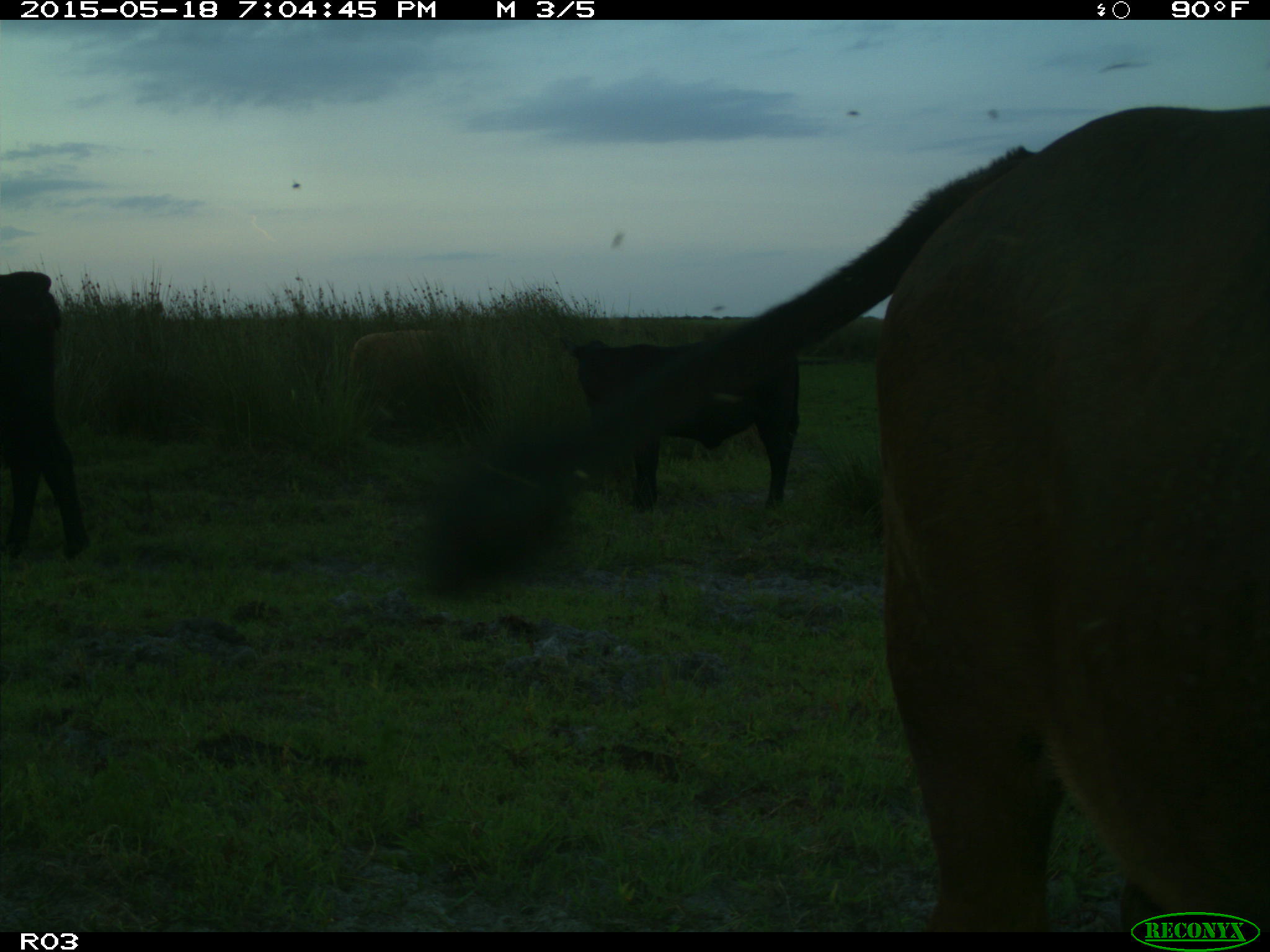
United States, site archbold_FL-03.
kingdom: Animalia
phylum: Chordata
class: Mammalia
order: Artiodactyla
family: Bovidae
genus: Bos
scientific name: Bos taurus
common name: domestic cow